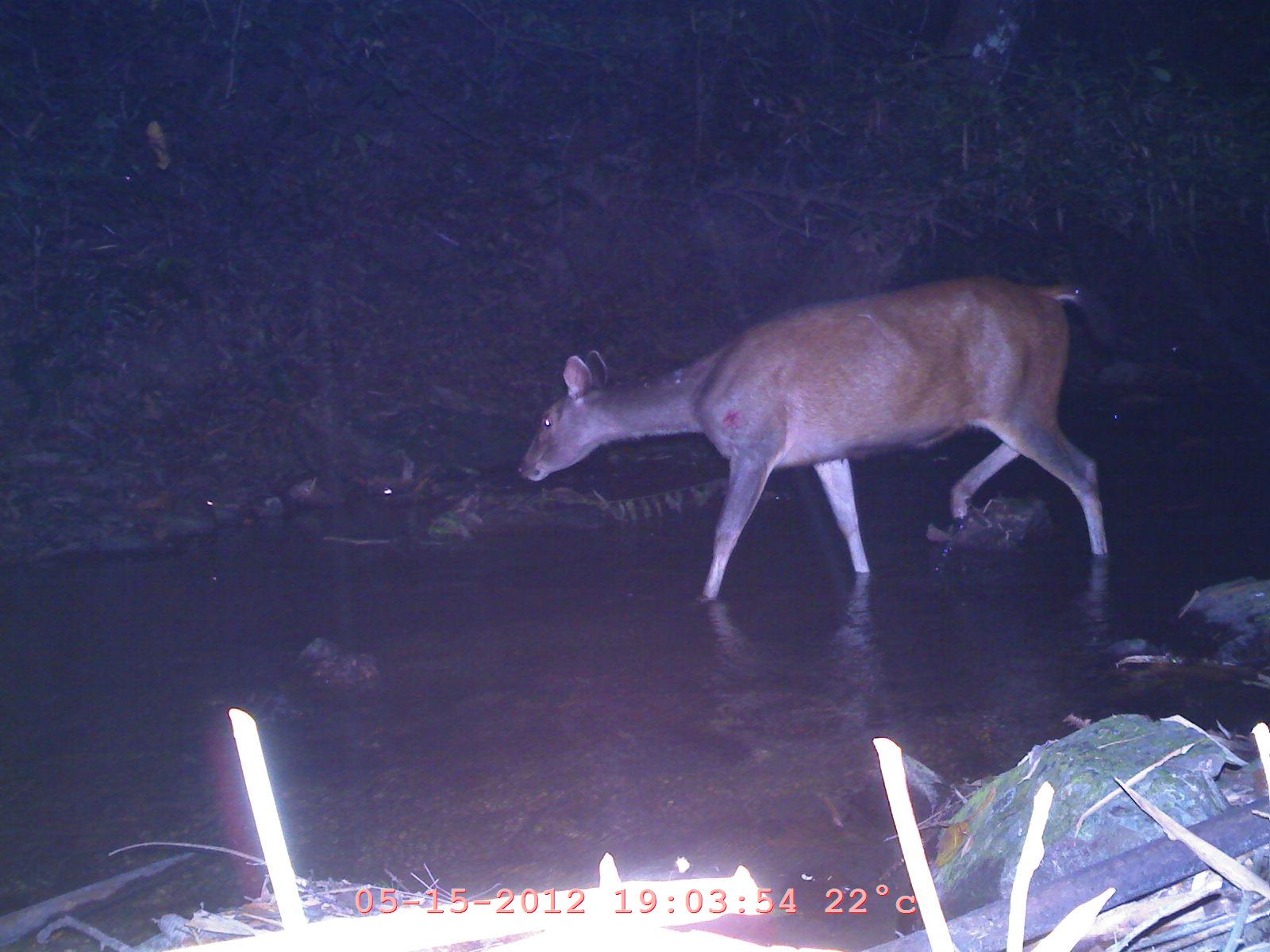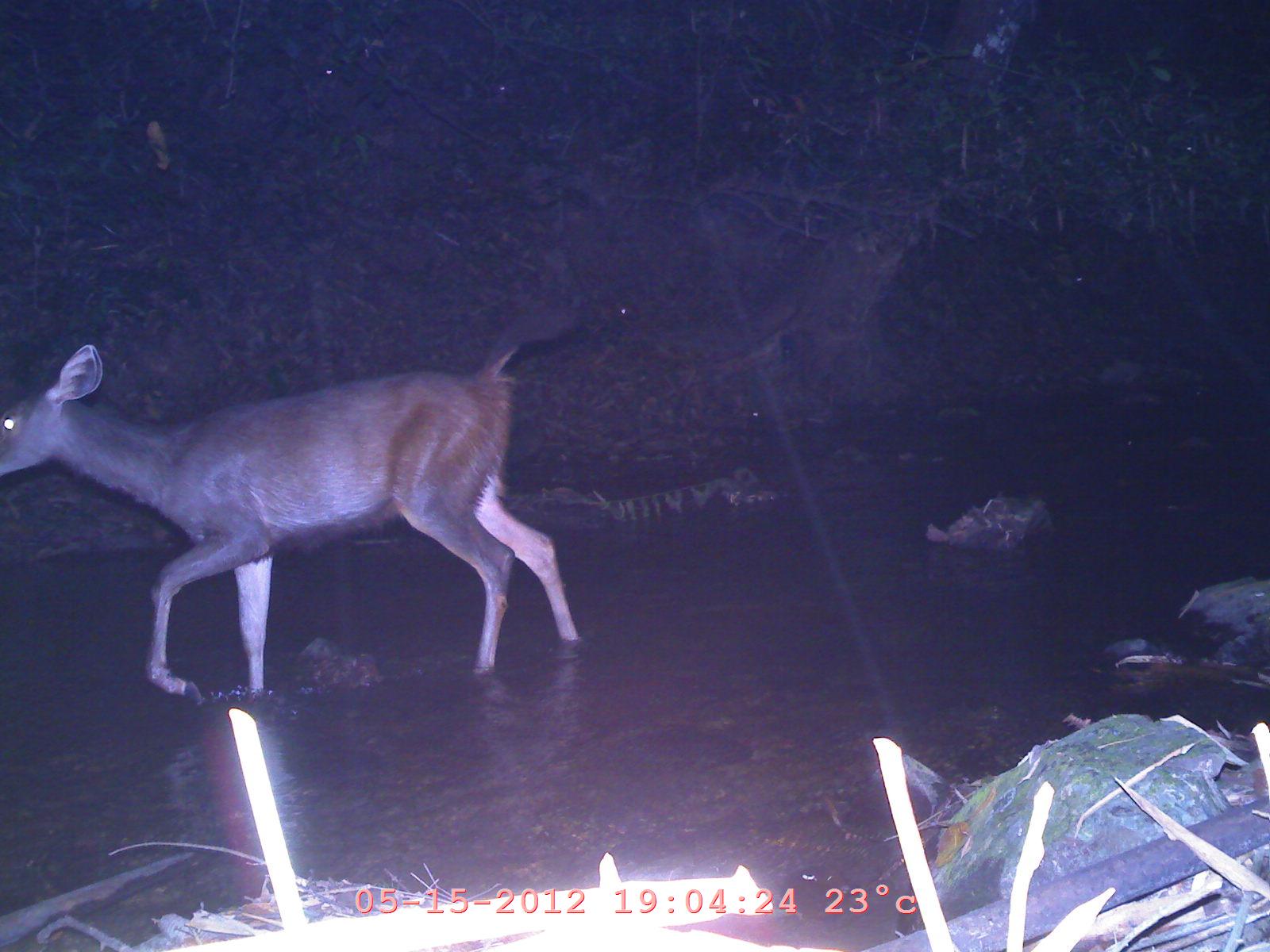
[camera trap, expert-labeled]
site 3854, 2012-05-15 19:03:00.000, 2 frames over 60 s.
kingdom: Animalia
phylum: Chordata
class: Mammalia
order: Artiodactyla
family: Cervidae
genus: Rusa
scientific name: Rusa unicolor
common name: sambar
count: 1